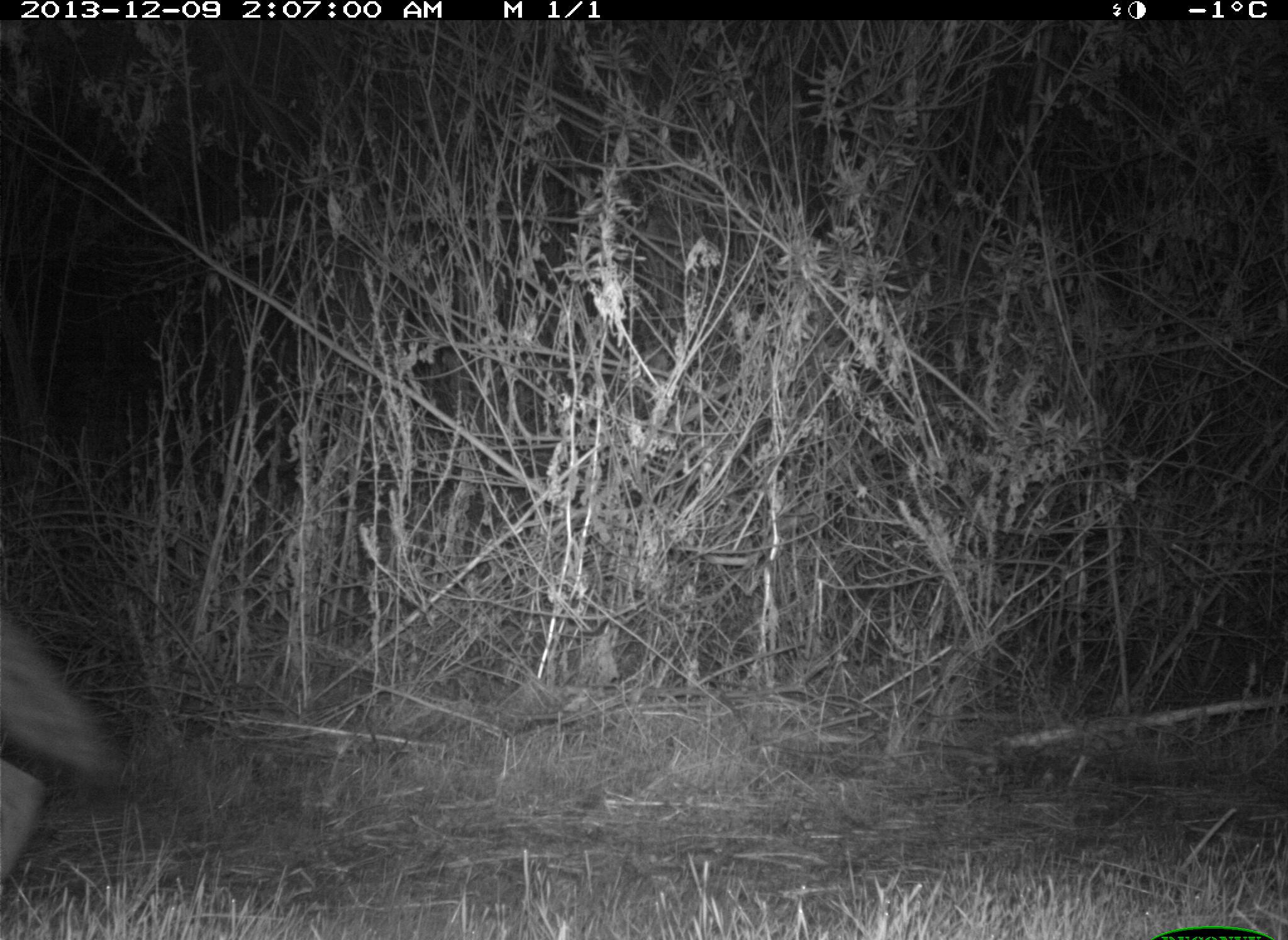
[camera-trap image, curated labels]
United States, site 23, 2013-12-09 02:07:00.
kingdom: Animalia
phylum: Chordata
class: Mammalia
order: Carnivora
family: Canidae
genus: Canis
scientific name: Canis latrans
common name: coyote